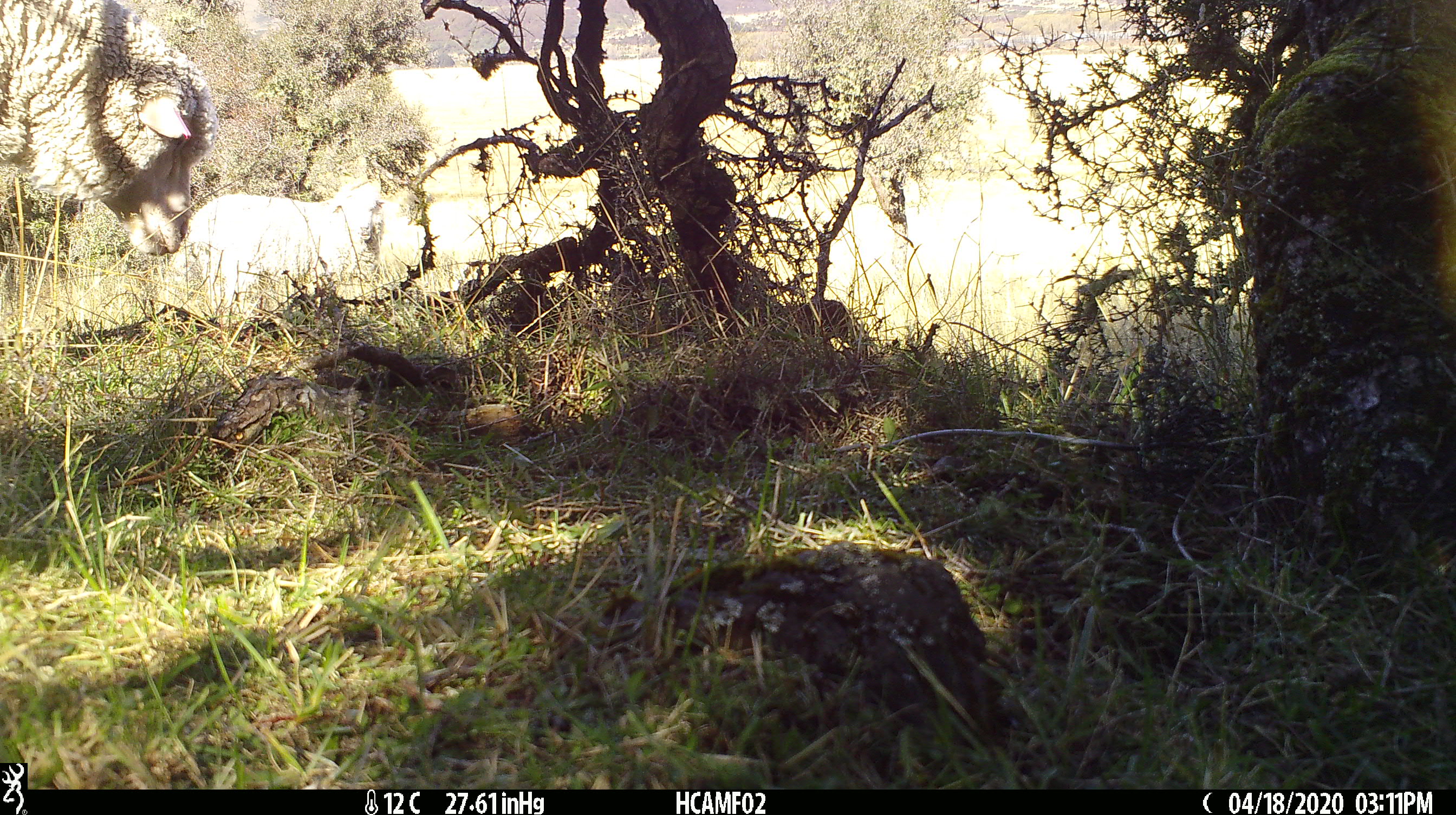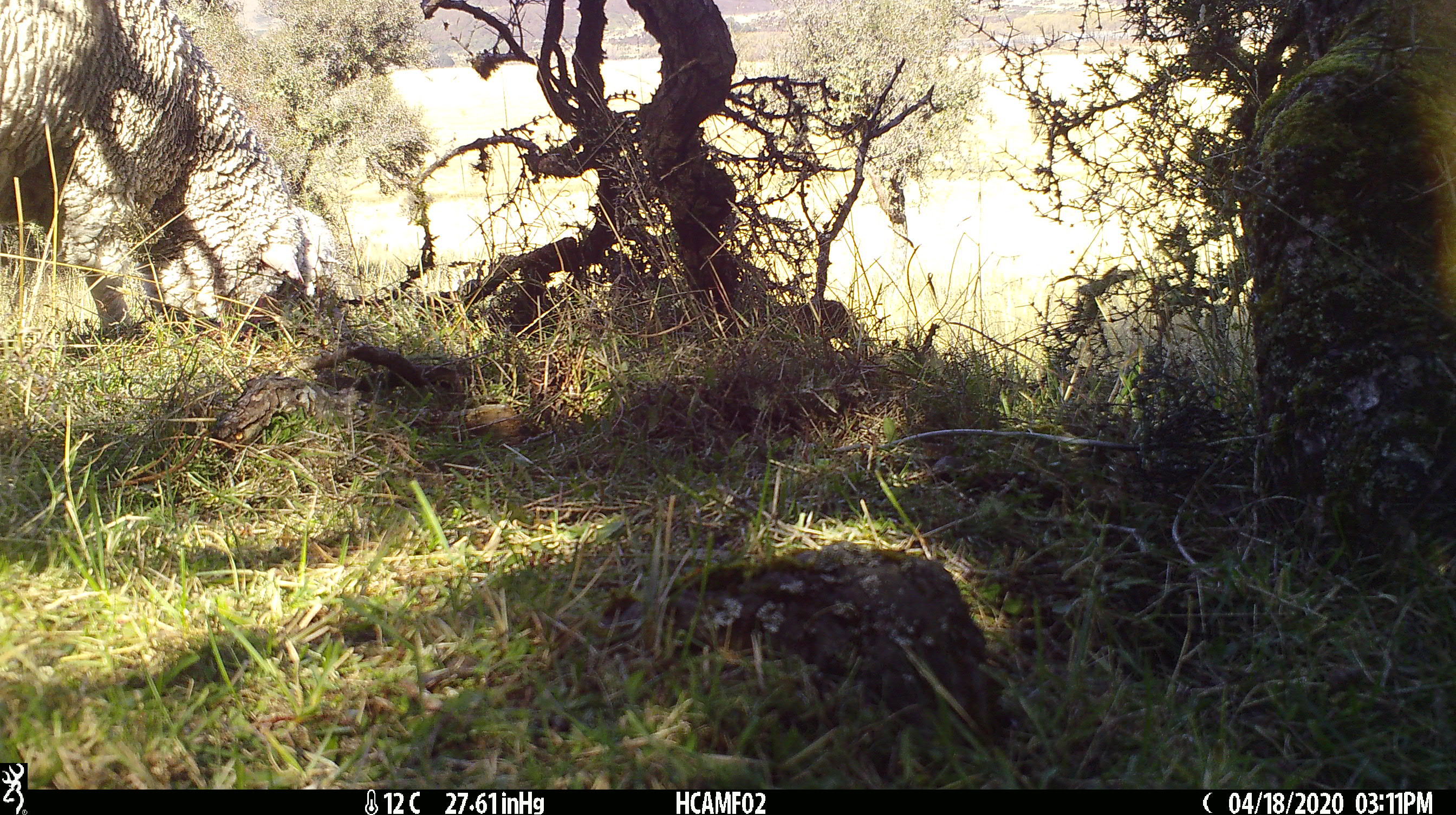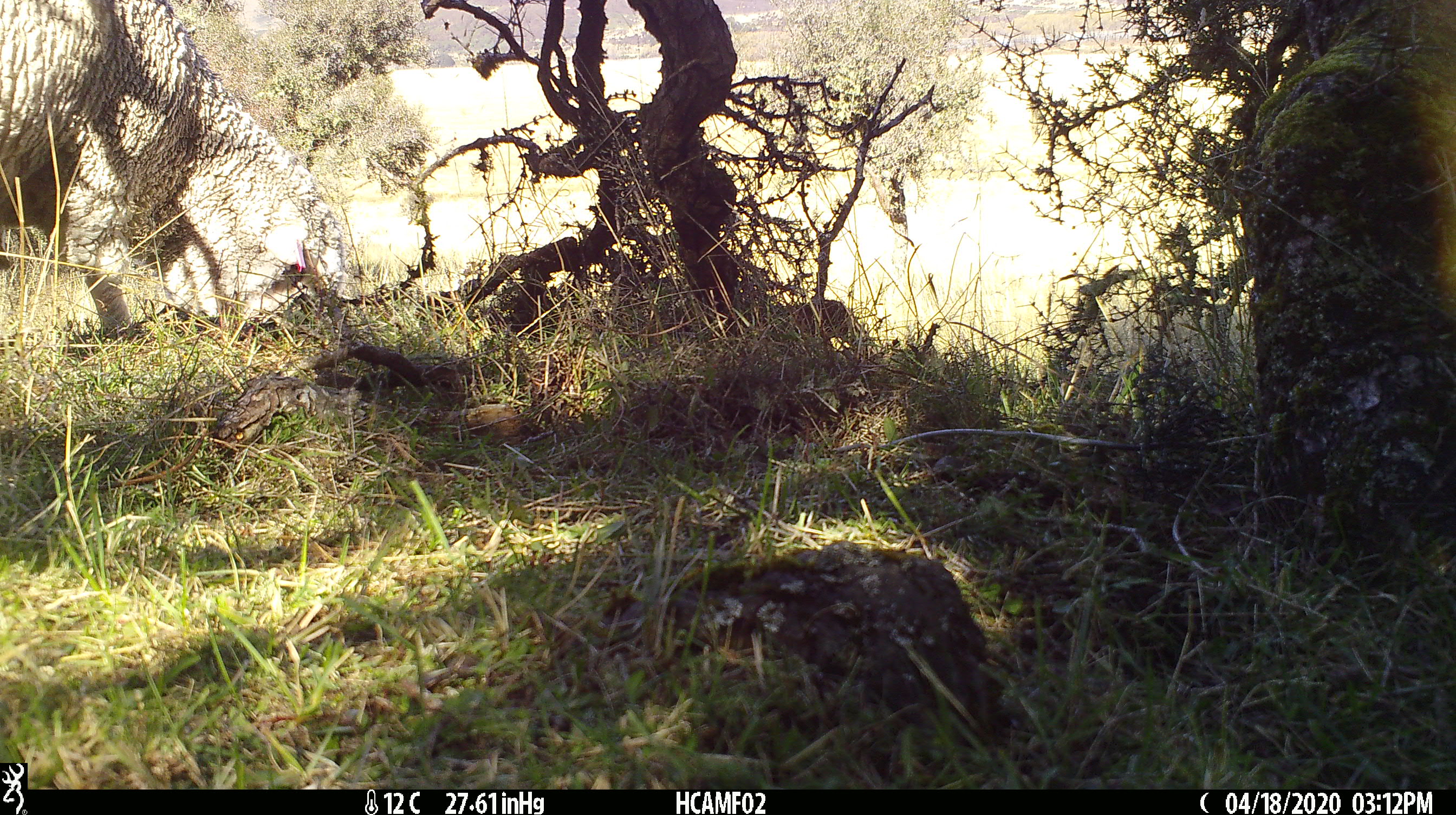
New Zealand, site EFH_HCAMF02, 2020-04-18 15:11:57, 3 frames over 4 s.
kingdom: Animalia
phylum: Chordata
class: Mammalia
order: Artiodactyla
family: Bovidae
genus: Ovis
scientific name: Ovis aries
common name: domestic sheep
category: sheep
Sheep (domestic sheep) (Ovis aries).